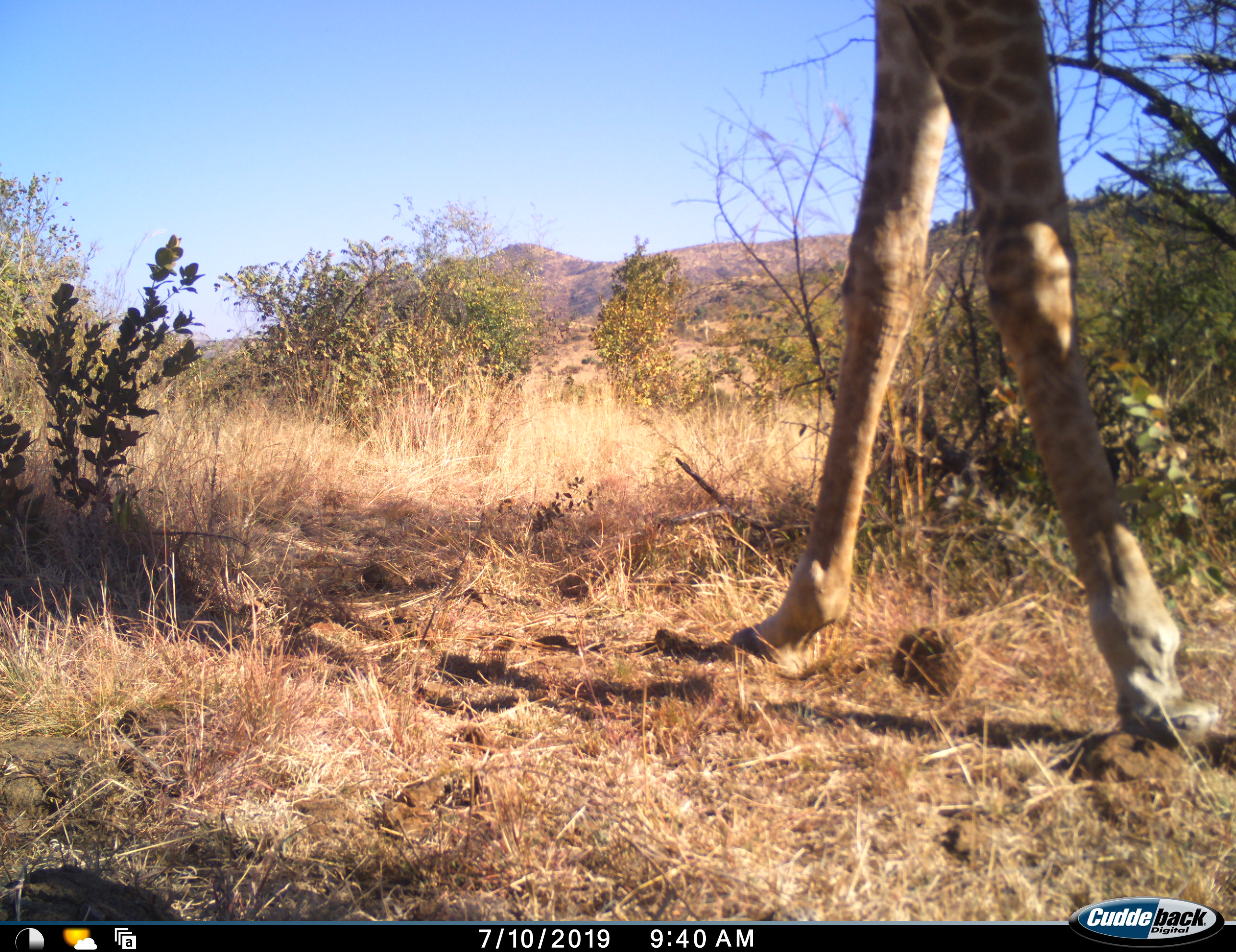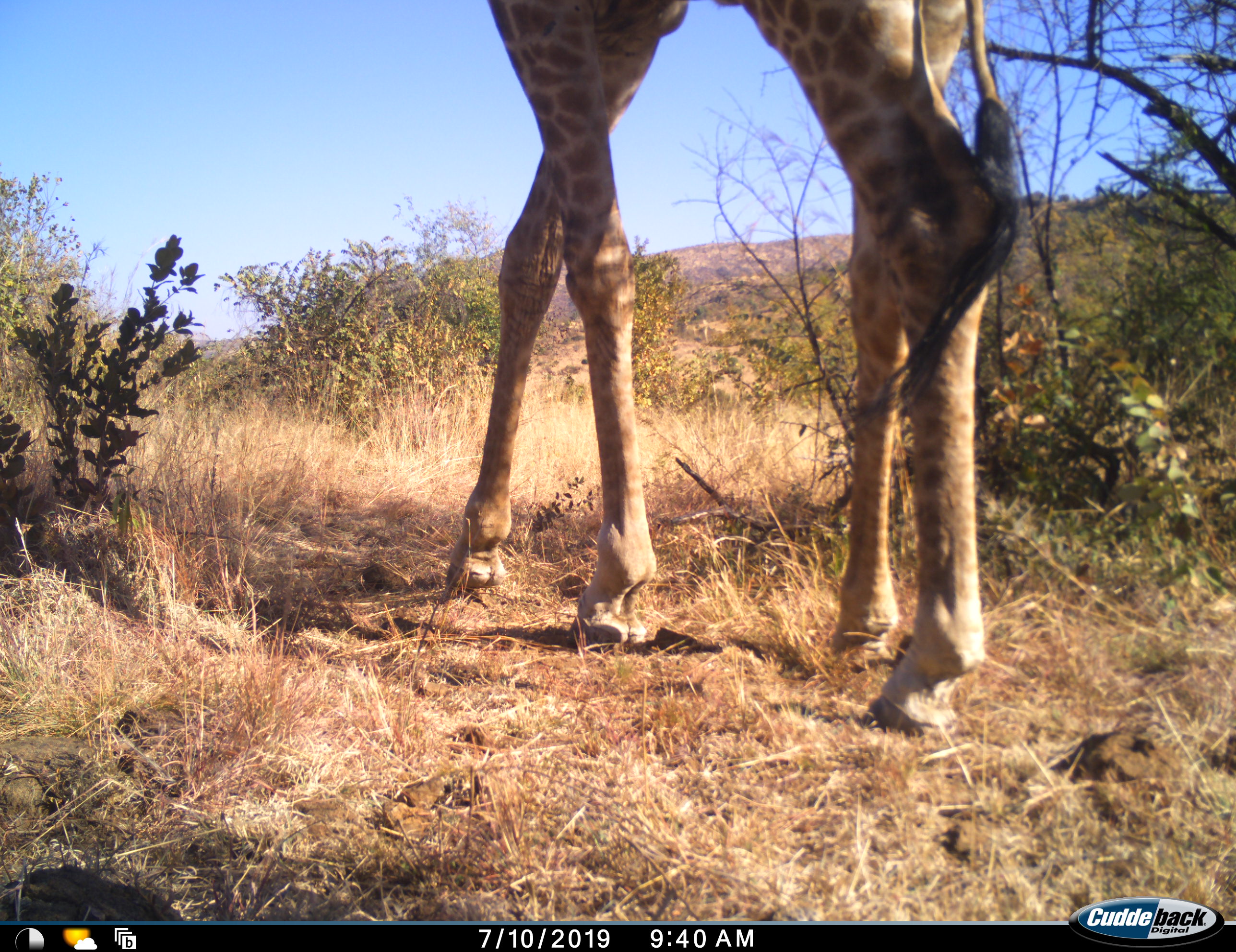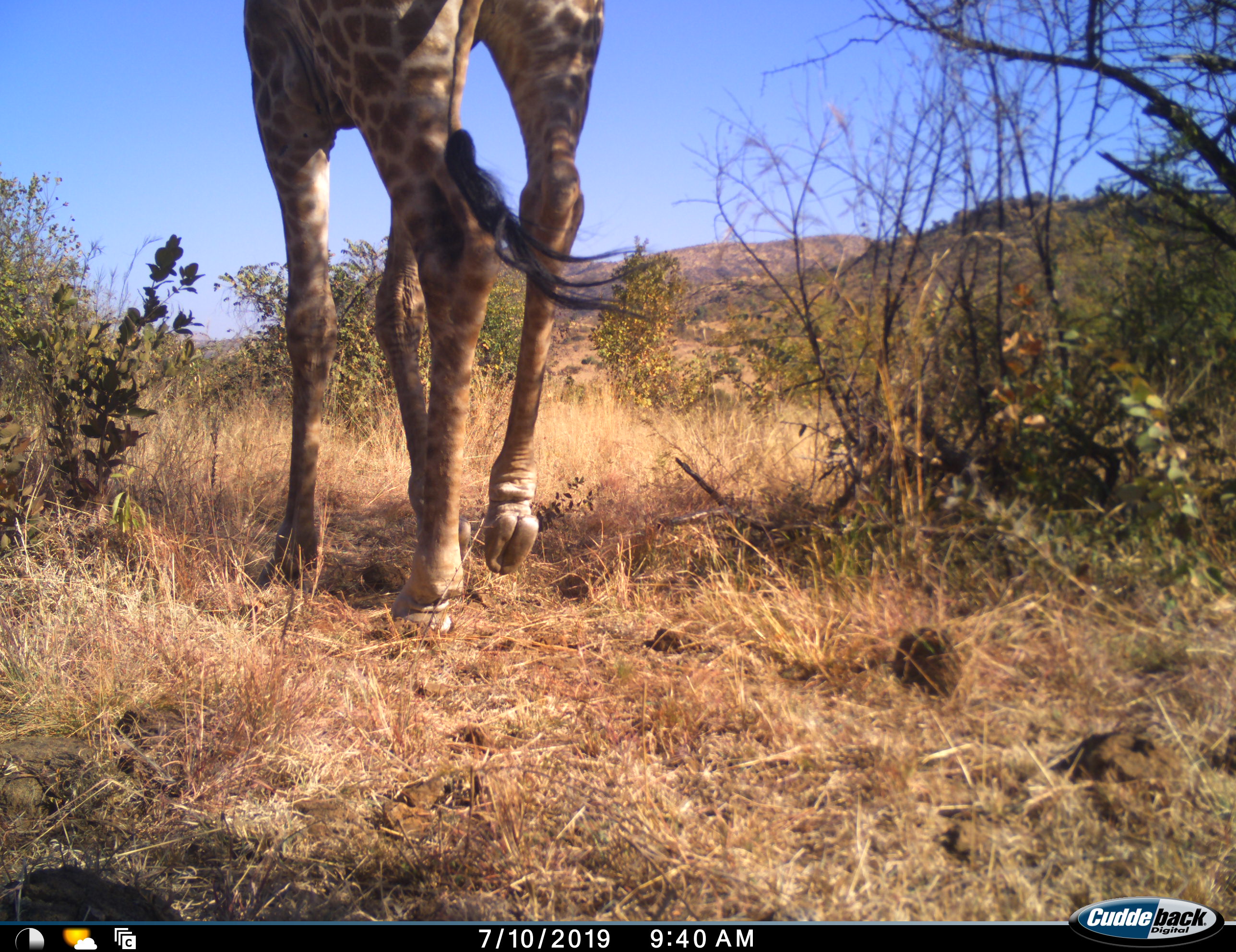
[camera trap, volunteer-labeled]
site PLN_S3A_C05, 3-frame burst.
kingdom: Animalia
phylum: Chordata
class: Mammalia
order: Artiodactyla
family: Giraffidae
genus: Giraffa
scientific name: Giraffa camelopardalis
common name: giraffe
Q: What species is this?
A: Giraffe (Giraffa camelopardalis).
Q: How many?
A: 1.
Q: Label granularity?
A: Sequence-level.